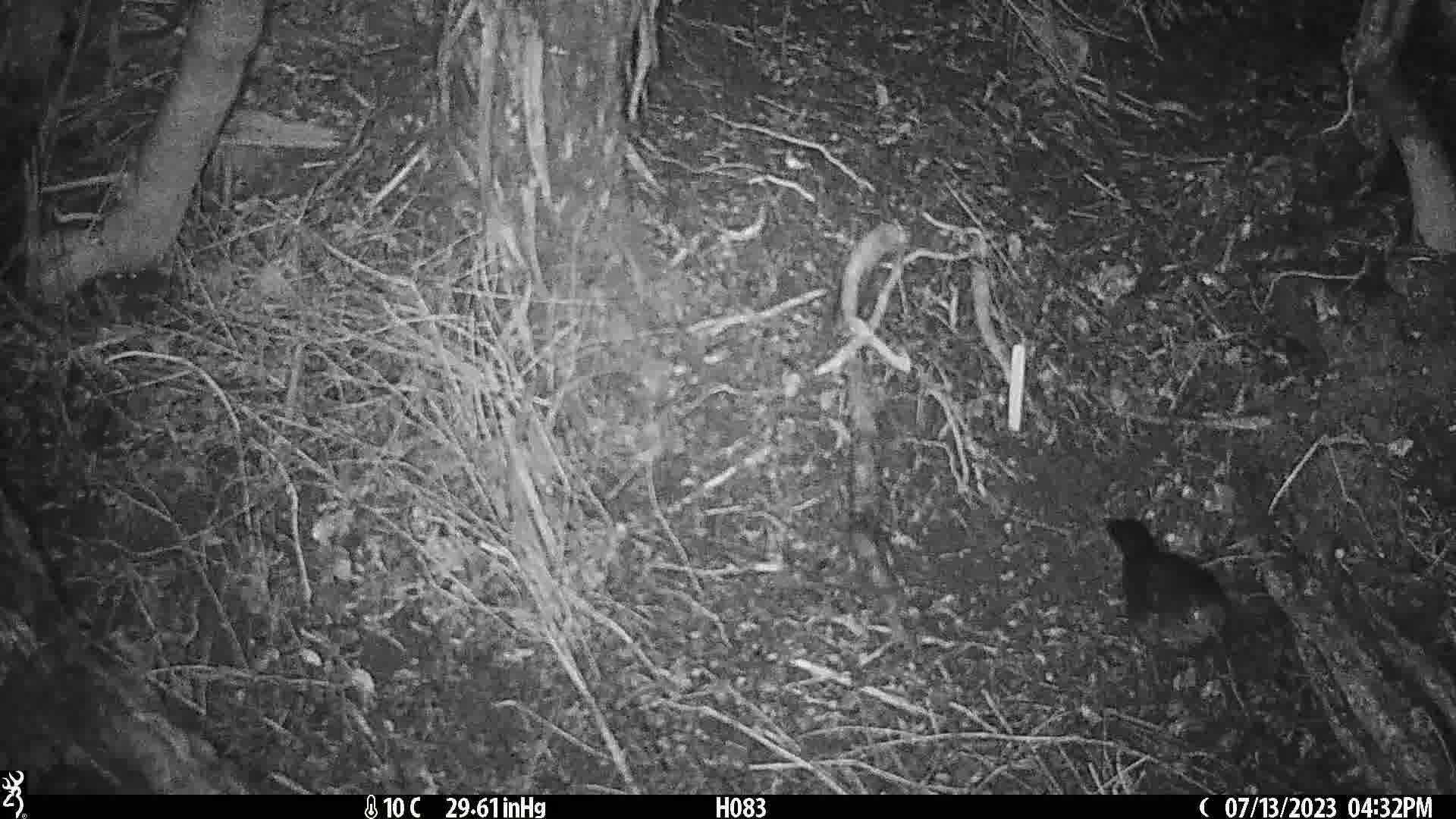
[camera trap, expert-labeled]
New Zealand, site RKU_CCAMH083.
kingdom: Animalia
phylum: Chordata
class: Aves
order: Passeriformes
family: Turdidae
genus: Turdus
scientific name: Turdus merula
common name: eurasian blackbird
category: blackbird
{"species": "blackbird (eurasian blackbird) (Turdus merula)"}